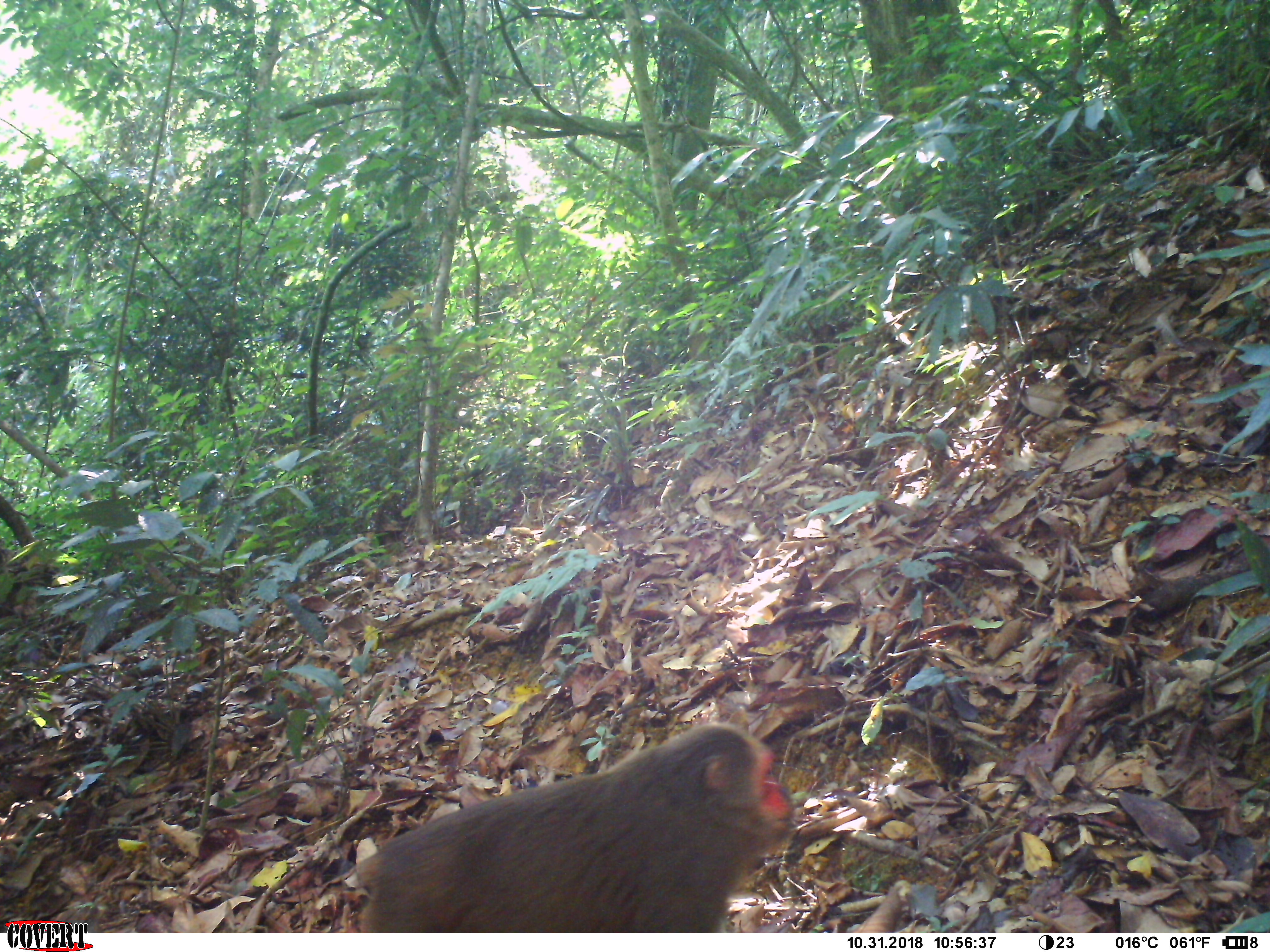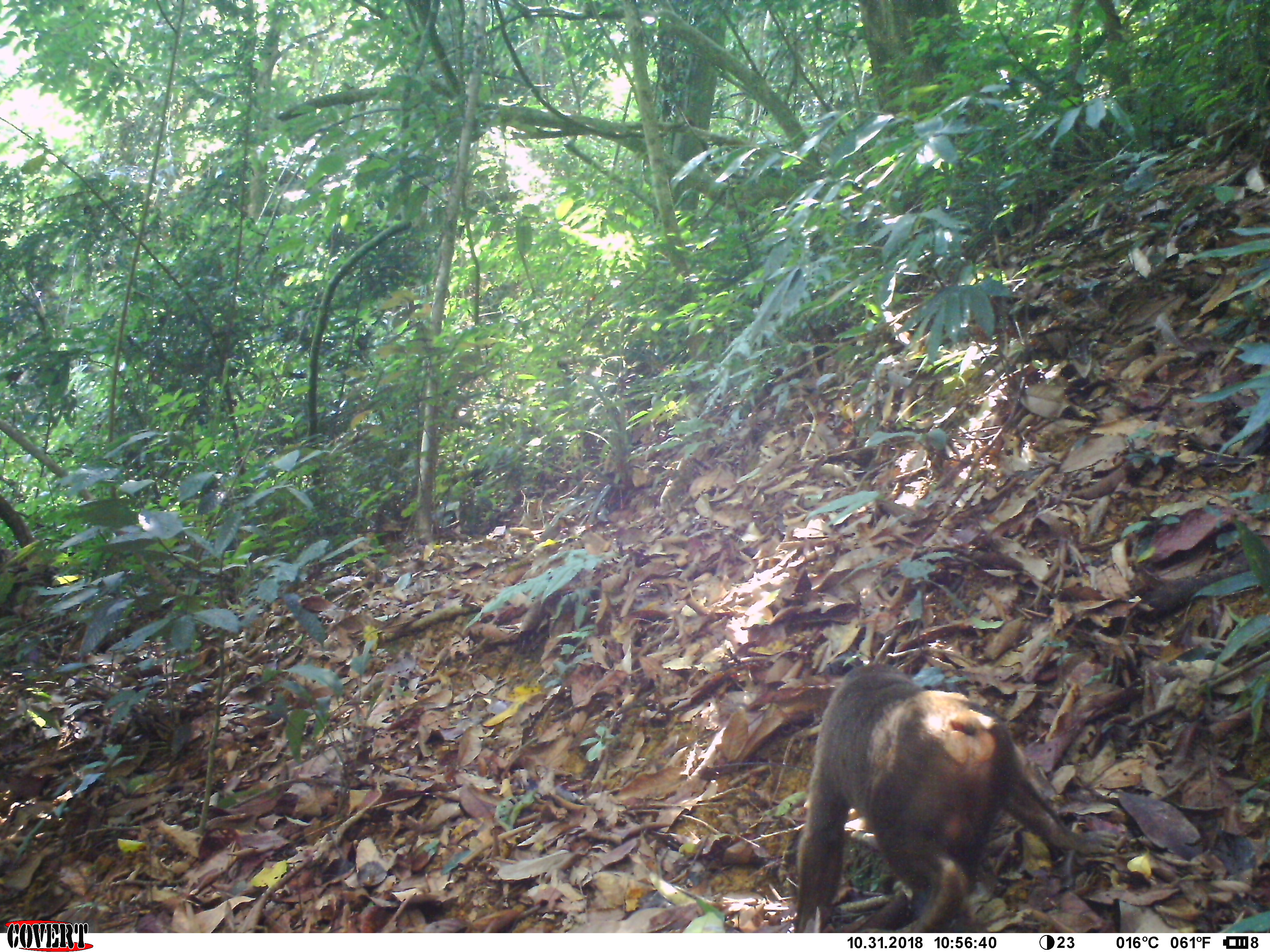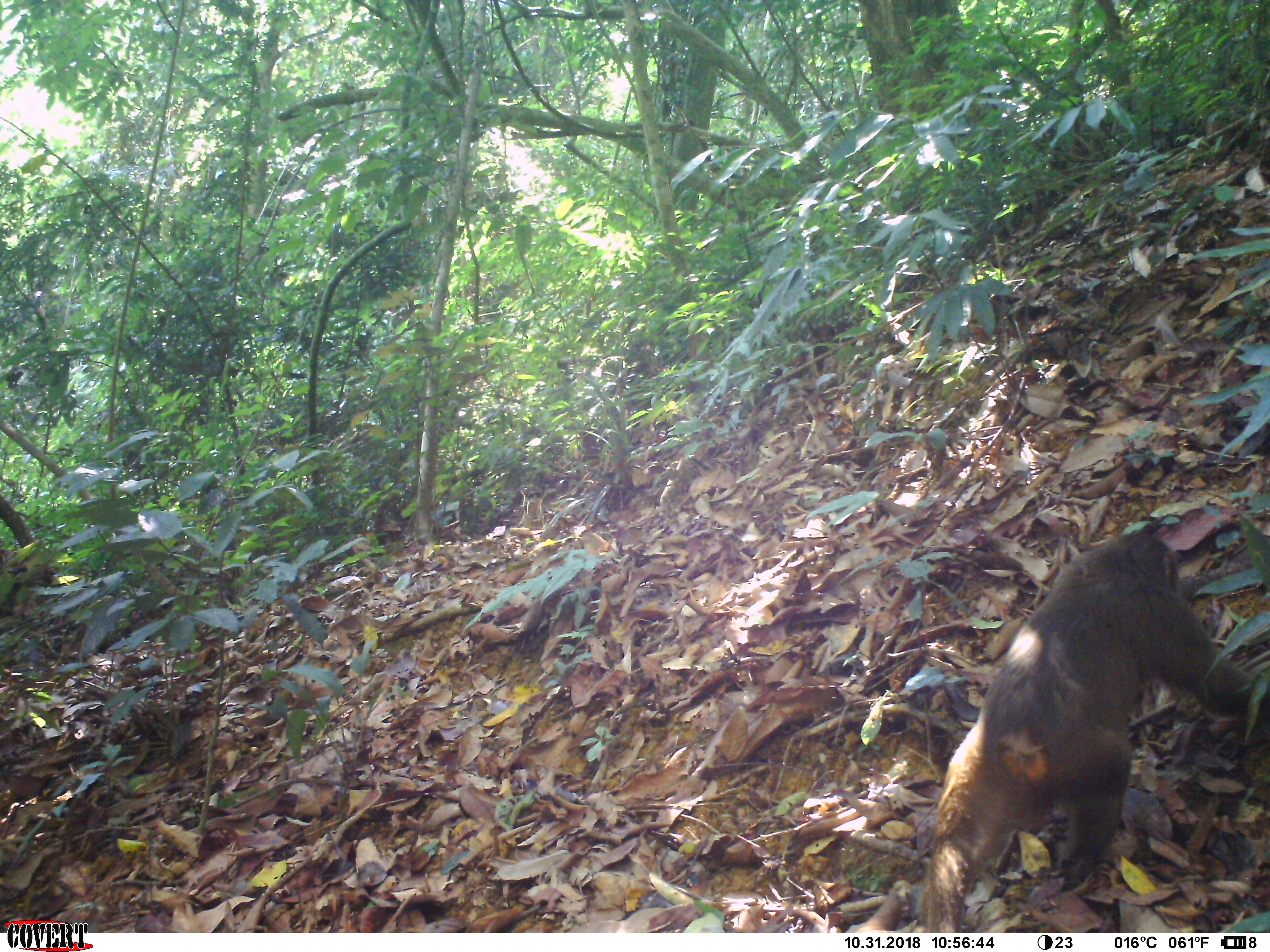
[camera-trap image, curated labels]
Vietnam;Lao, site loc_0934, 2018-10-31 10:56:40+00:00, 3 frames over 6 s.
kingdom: Animalia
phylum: Chordata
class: Mammalia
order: Primates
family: Cercopithecidae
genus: Macaca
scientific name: Macaca arctoides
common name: stump-tailed macaque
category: stump tailed macaque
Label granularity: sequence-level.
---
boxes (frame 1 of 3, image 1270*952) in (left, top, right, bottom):
stump tailed macaque: (358, 723, 793, 933)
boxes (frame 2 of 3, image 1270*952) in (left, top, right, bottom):
stump tailed macaque: (795, 663, 1118, 933)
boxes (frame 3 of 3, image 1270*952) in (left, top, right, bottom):
stump tailed macaque: (911, 531, 1270, 933)